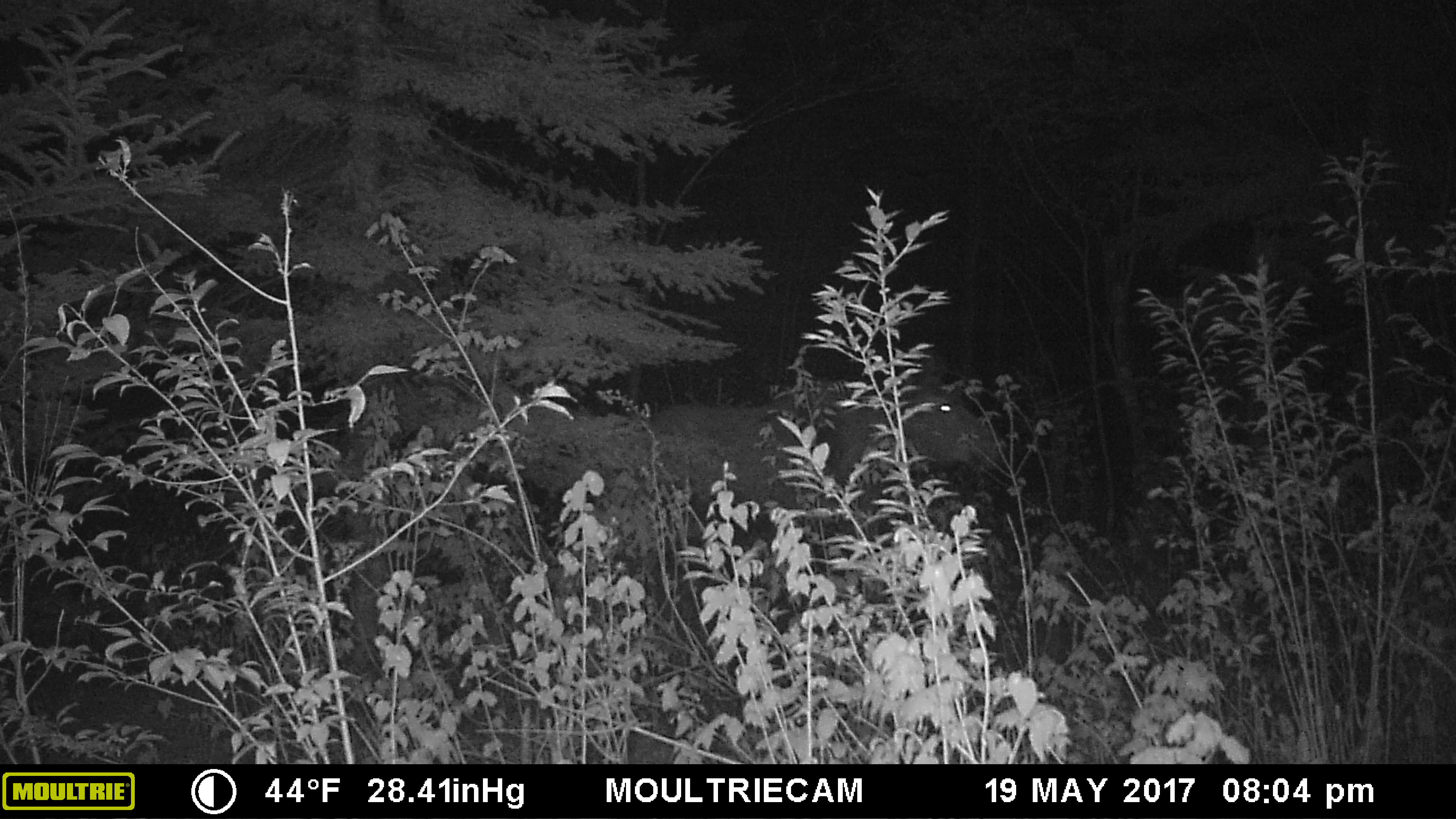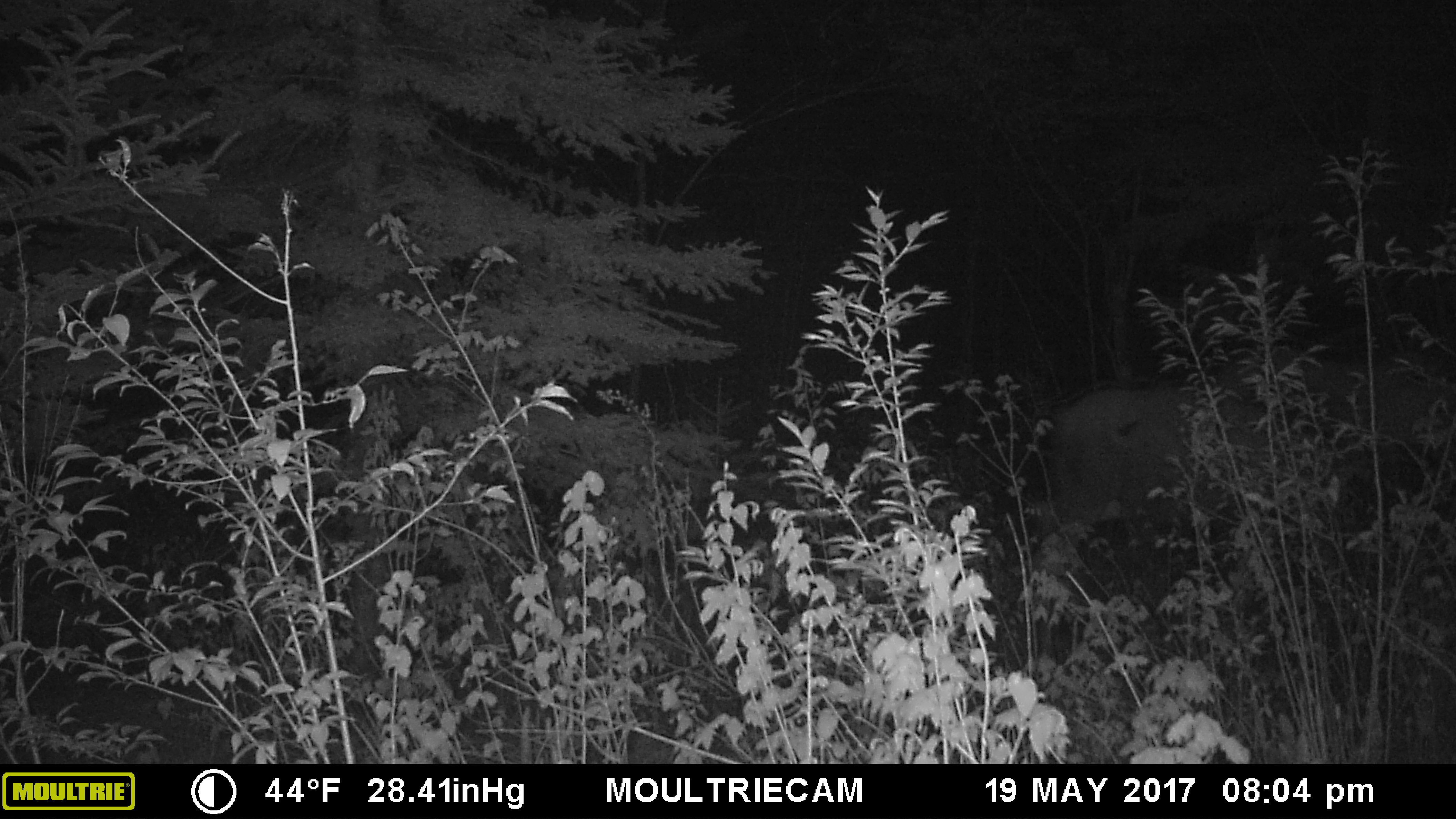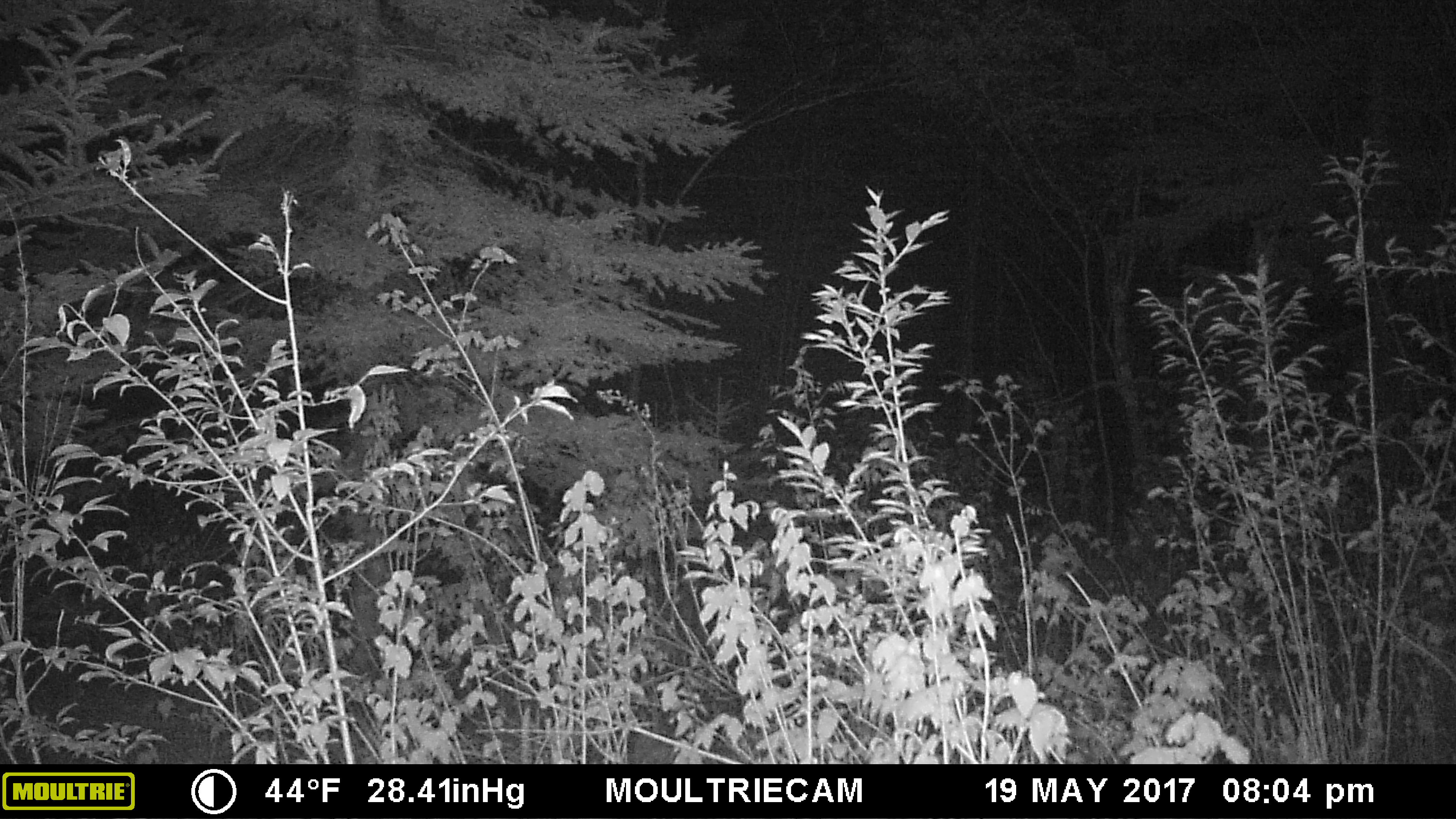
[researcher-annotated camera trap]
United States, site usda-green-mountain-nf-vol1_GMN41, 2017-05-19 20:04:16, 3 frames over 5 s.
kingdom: Animalia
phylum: Chordata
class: Mammalia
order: Artiodactyla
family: Cervidae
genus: Alces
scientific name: Alces alces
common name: moose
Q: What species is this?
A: Moose (Alces alces).